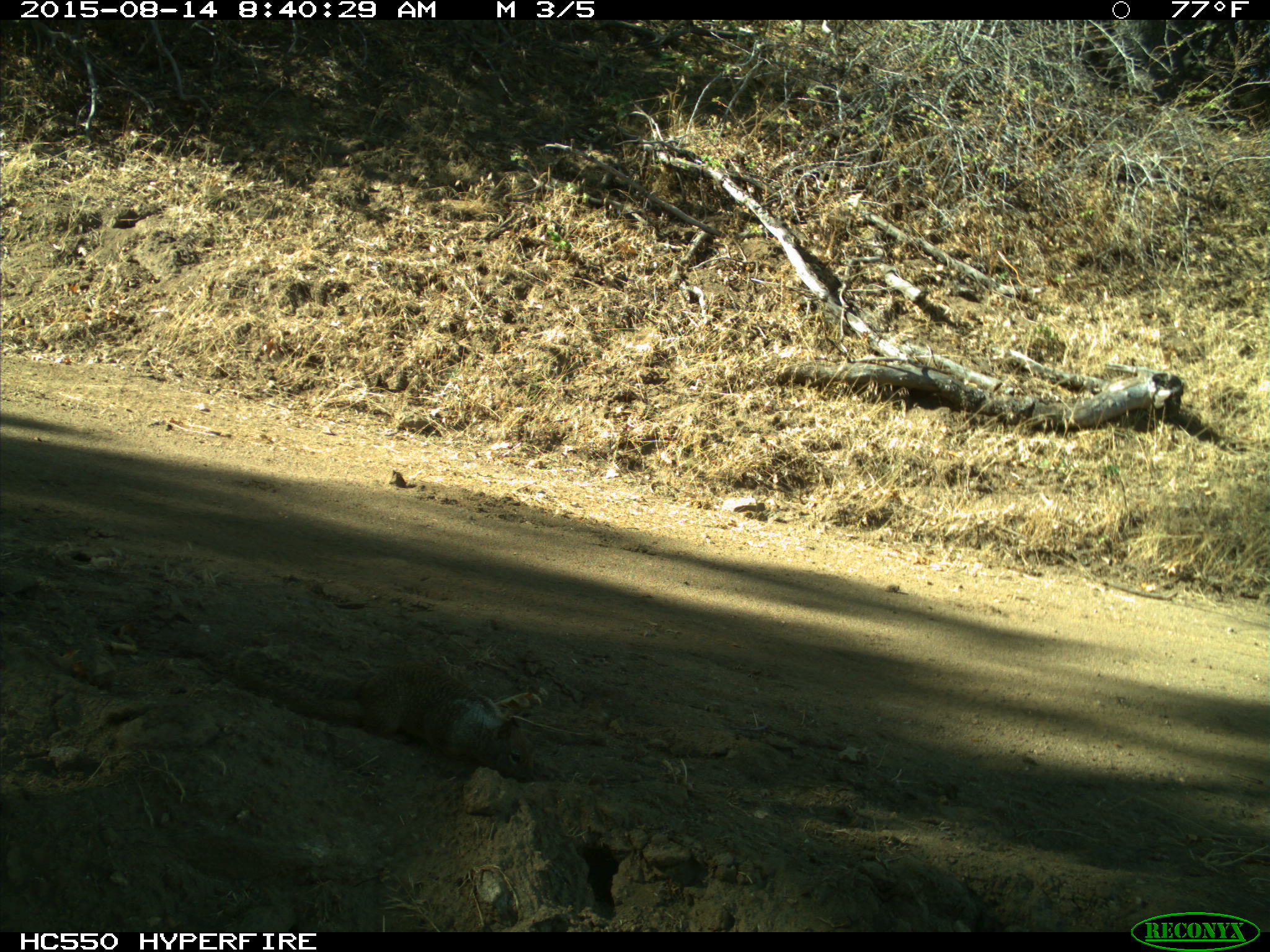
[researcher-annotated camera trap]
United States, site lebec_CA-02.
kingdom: Animalia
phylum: Chordata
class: Mammalia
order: Rodentia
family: Sciuridae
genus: Otospermophilus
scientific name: Otospermophilus beecheyi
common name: california ground squirrel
Otospermophilus beecheyi (california ground squirrel).